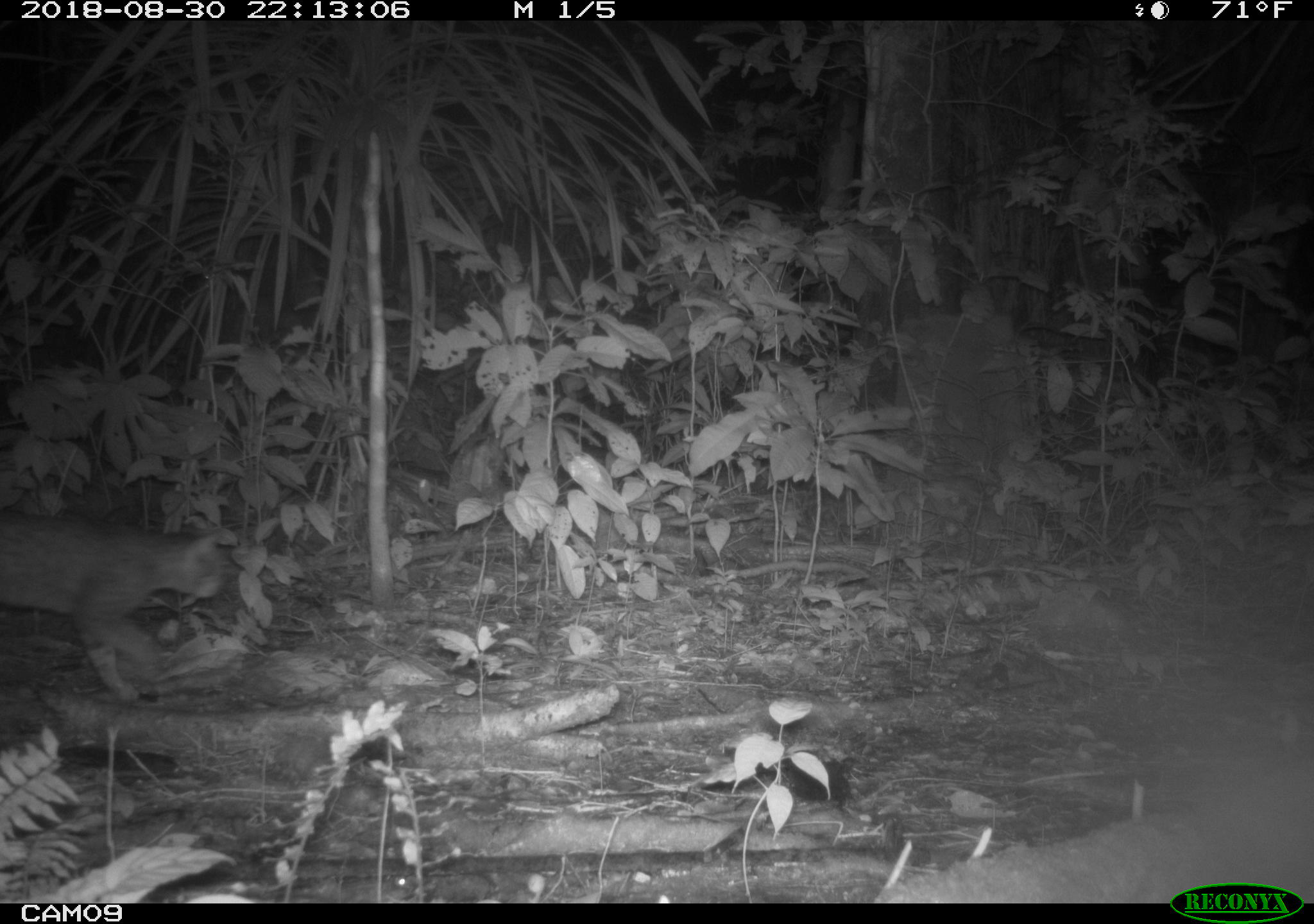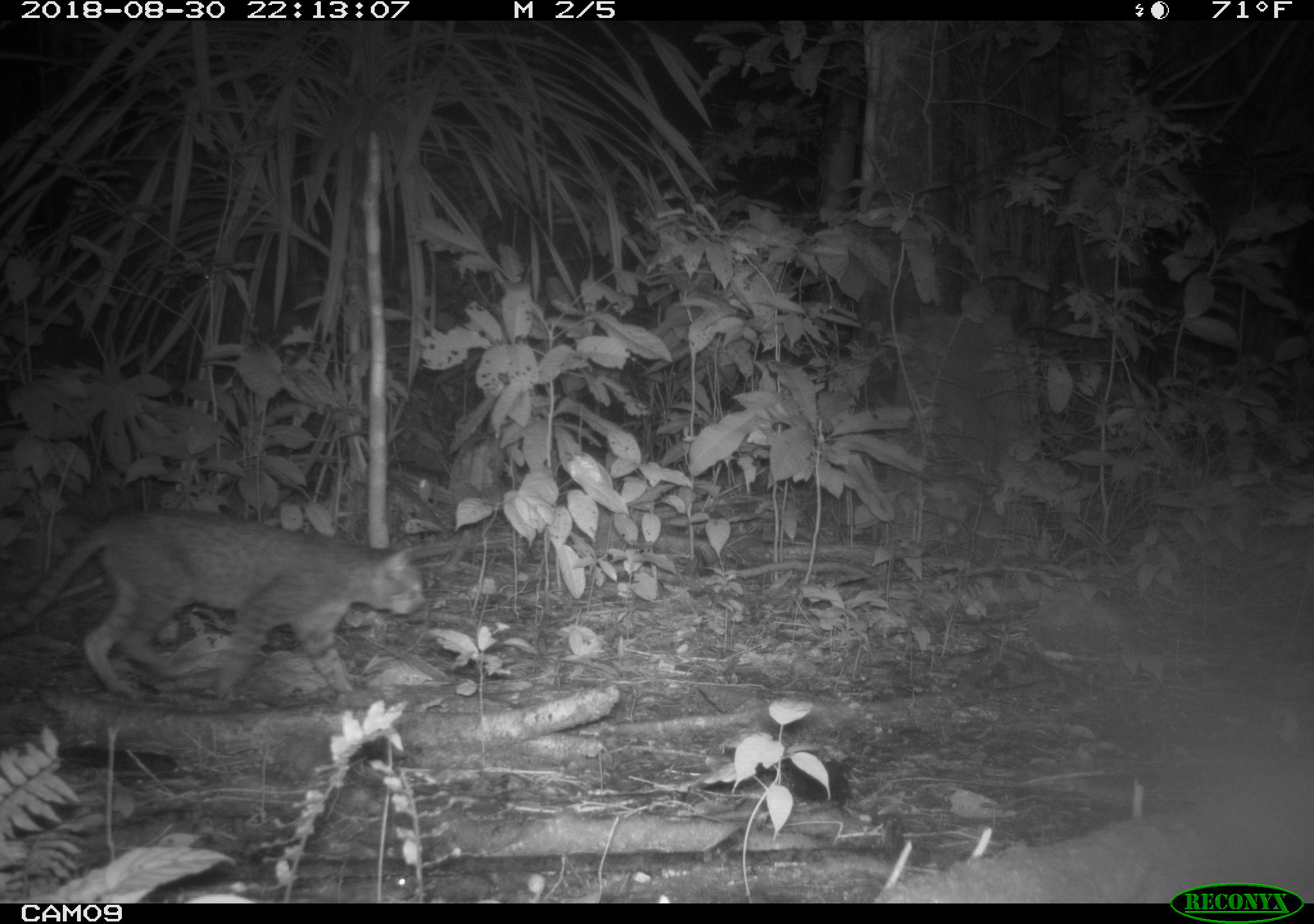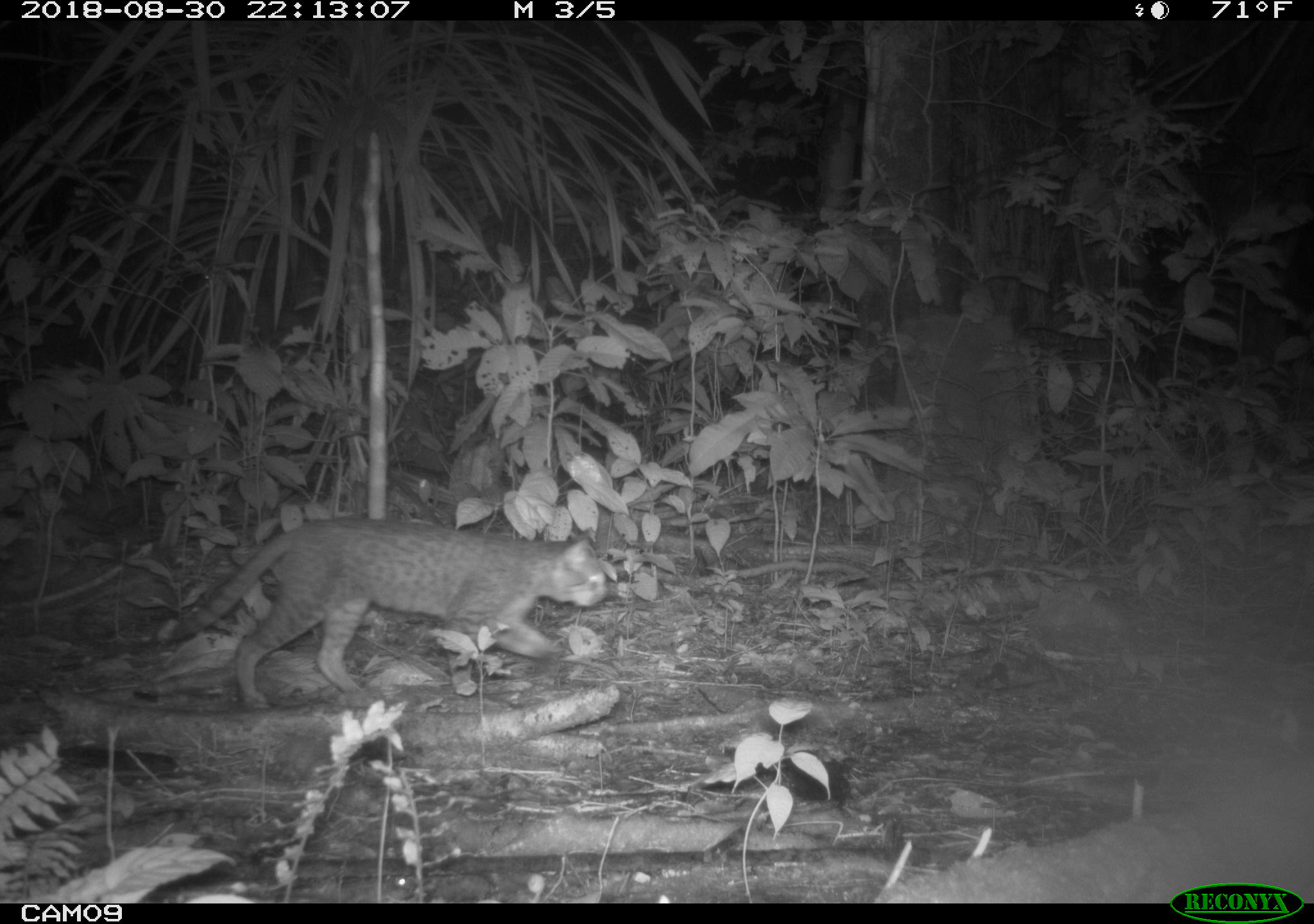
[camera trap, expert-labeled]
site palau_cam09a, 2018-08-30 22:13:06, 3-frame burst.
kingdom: Animalia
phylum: Chordata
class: Mammalia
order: Carnivora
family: Felidae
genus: Felis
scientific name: Felis catus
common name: cat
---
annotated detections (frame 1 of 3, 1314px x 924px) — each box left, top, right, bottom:
cat: 0, 507, 225, 700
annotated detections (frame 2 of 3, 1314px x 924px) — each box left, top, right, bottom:
cat: 0, 509, 427, 705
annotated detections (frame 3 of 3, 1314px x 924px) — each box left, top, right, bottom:
cat: 153, 516, 616, 706